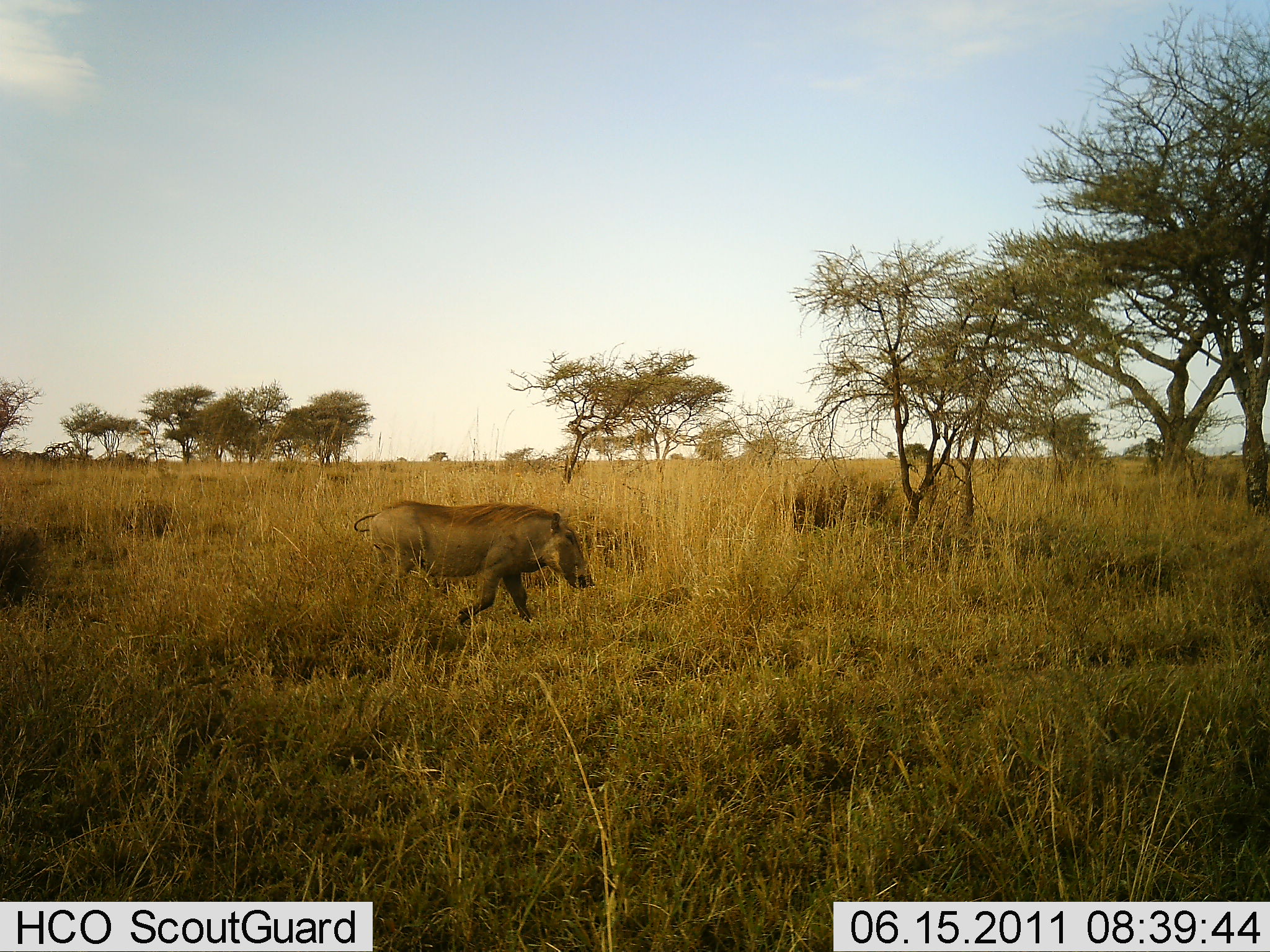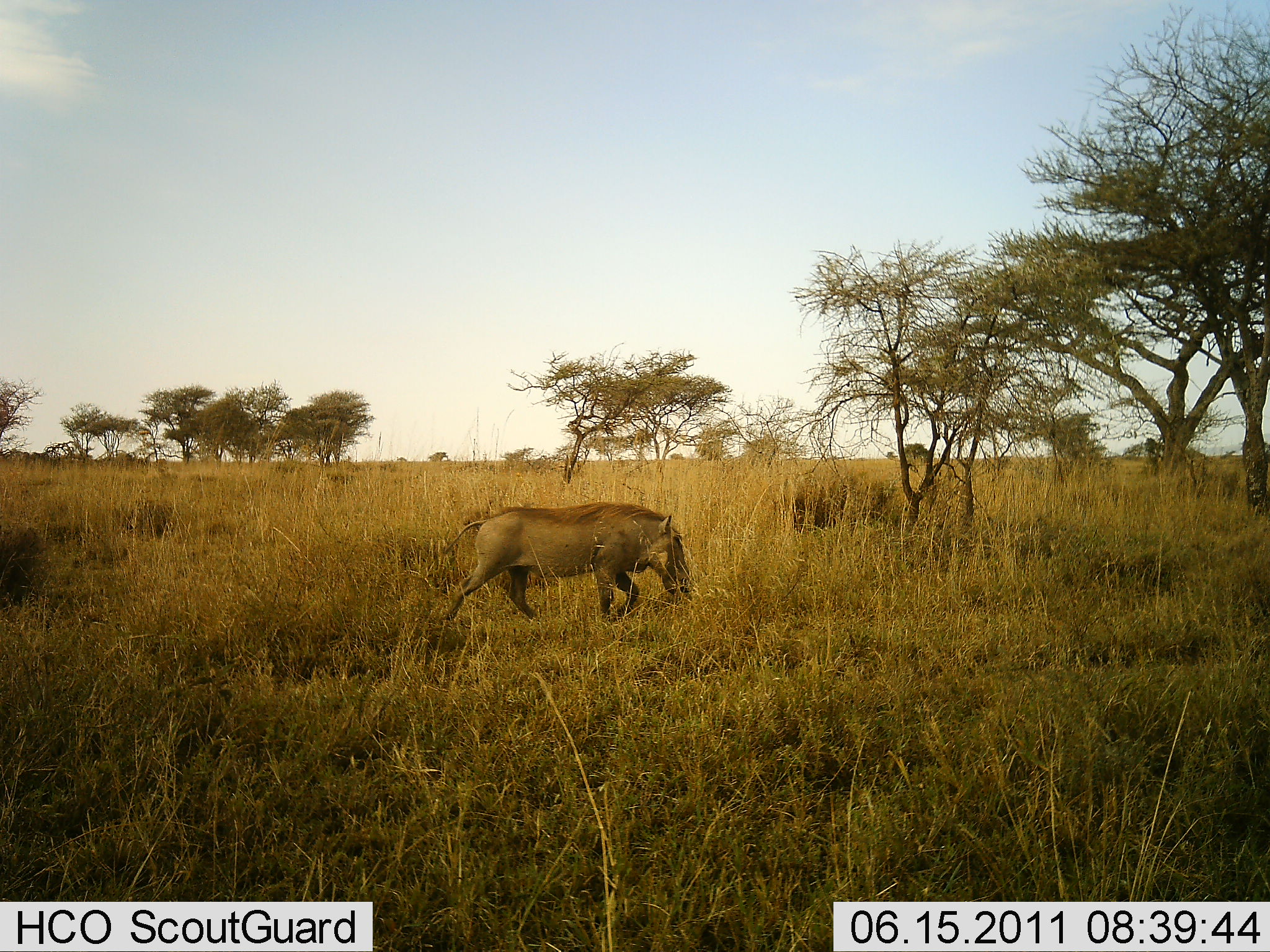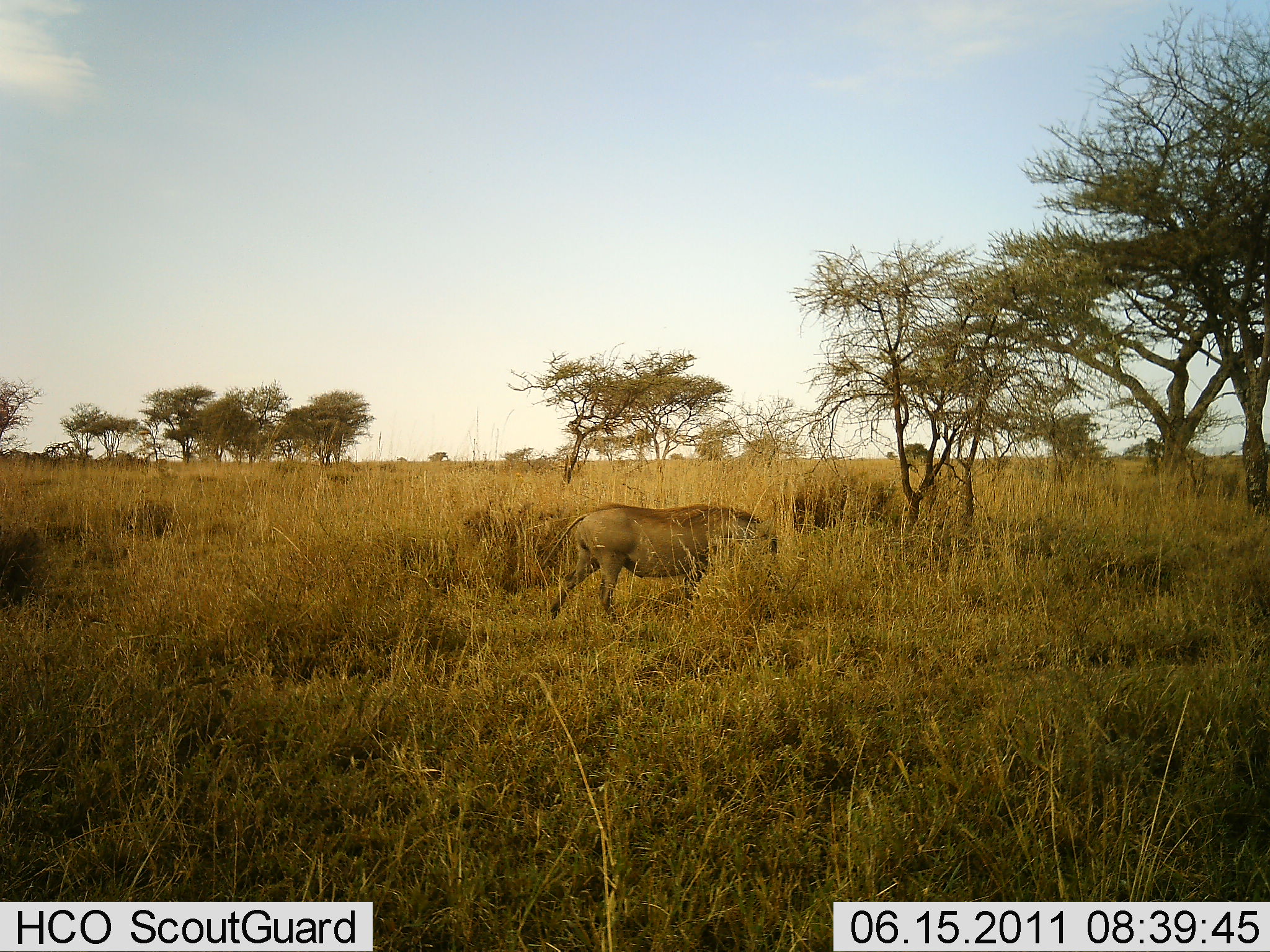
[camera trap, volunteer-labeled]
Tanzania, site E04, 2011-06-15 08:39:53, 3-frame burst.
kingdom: Animalia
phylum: Chordata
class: Mammalia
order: Artiodactyla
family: Suidae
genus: Phacochoerus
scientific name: Phacochoerus africanus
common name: warthog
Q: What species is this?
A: Warthog (Phacochoerus africanus).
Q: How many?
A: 1.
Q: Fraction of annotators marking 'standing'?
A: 8%.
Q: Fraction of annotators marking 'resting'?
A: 0%.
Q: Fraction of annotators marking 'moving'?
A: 100%.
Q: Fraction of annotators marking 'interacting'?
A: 0%.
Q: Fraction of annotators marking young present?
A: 0%.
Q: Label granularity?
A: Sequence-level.